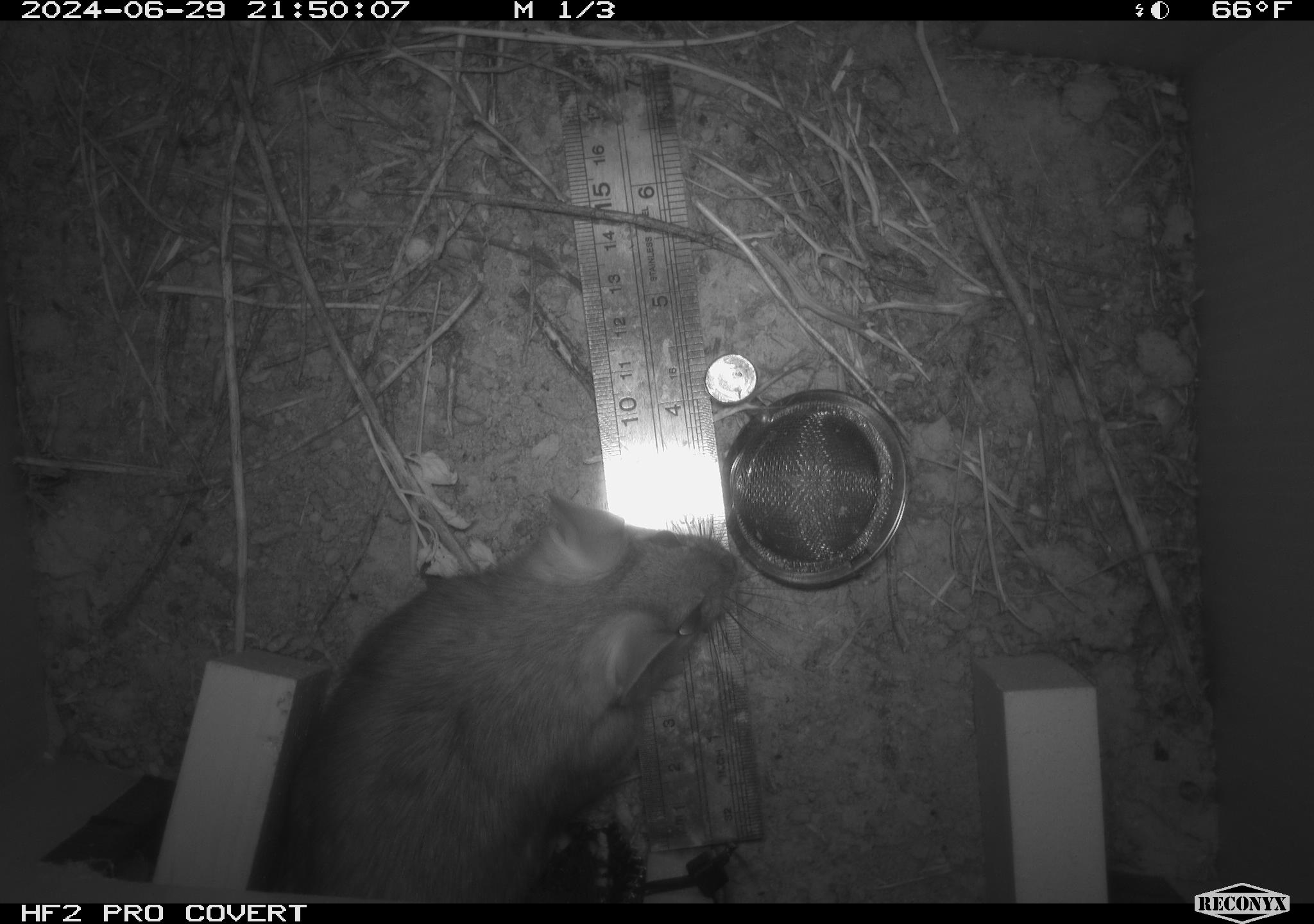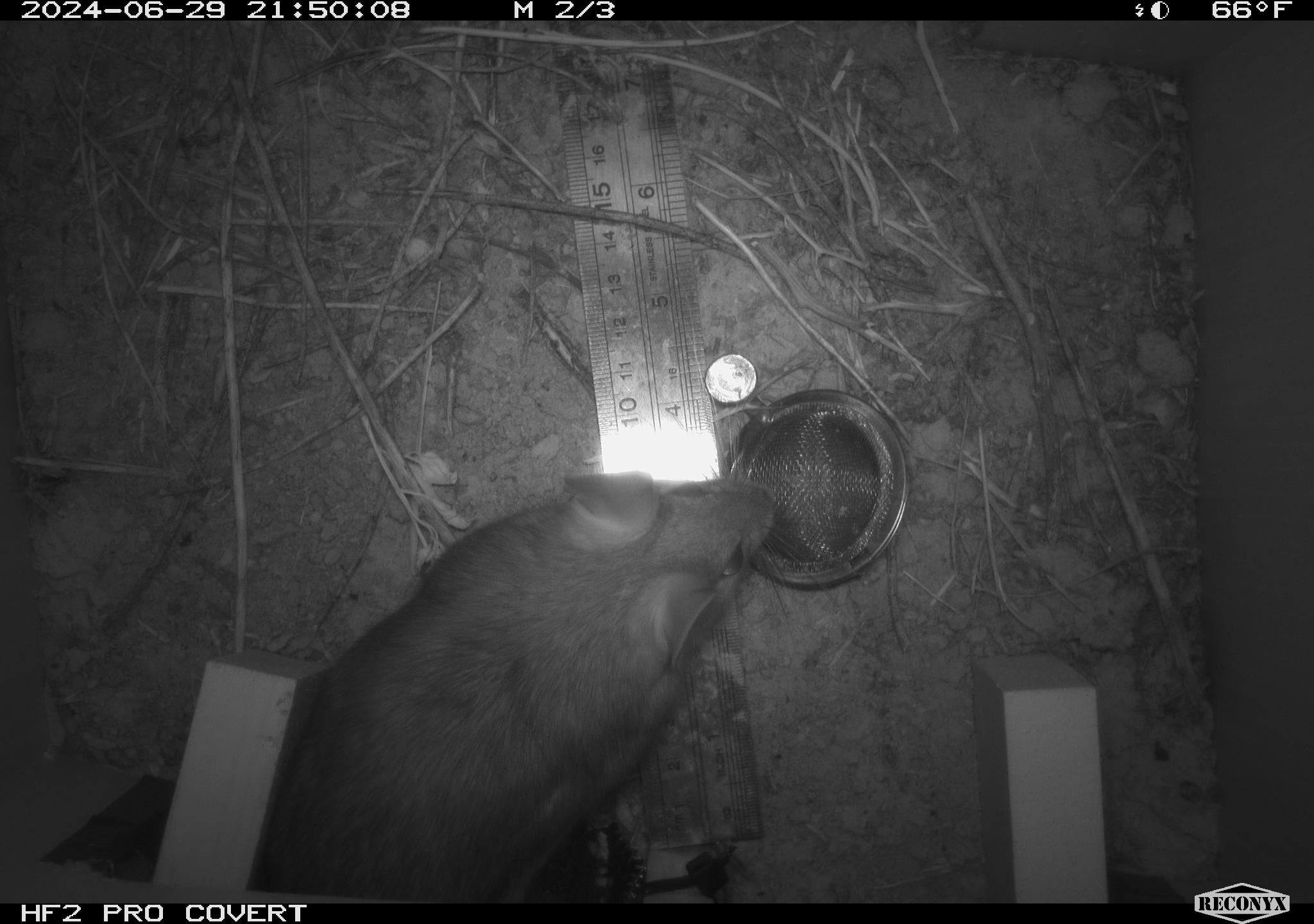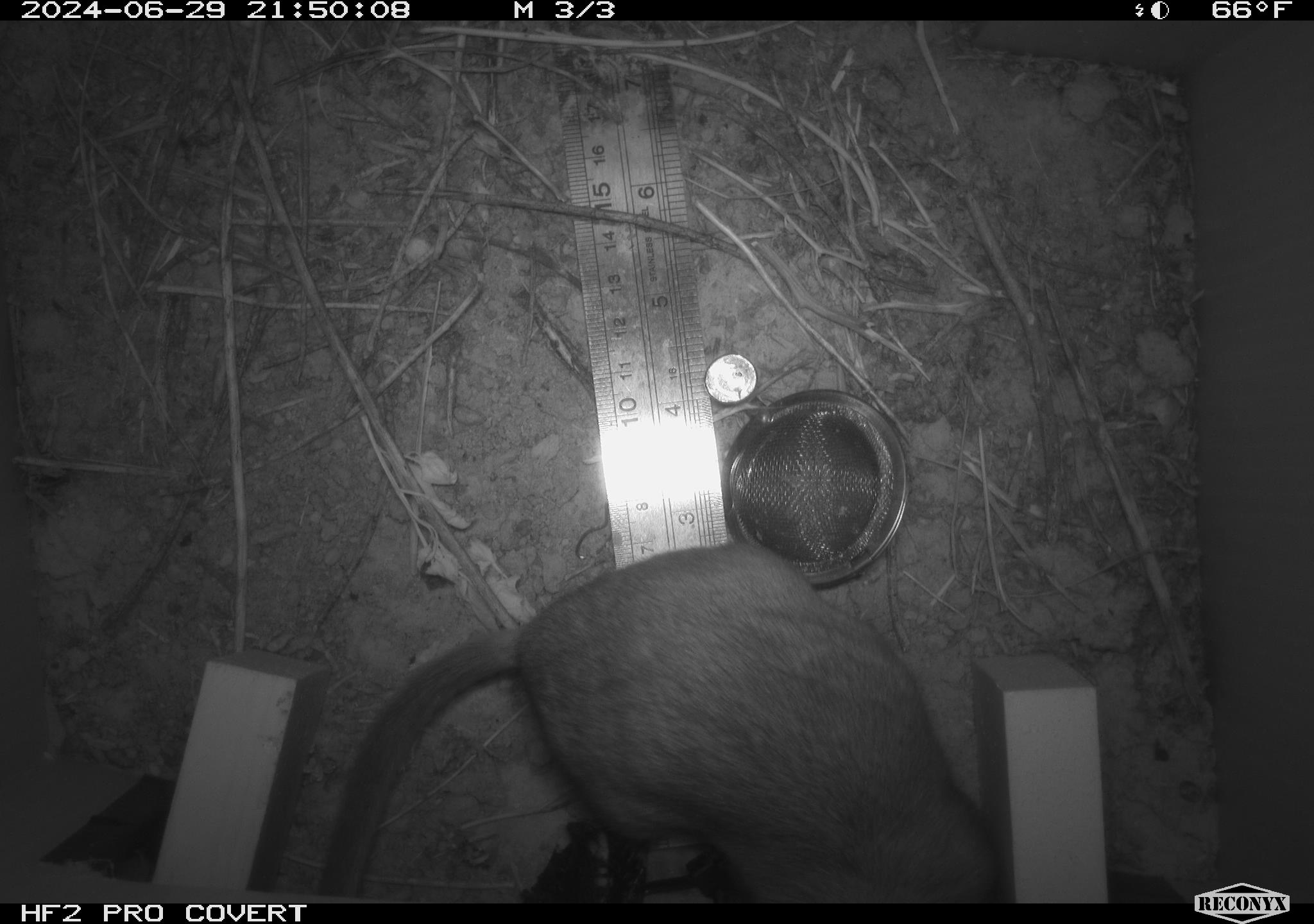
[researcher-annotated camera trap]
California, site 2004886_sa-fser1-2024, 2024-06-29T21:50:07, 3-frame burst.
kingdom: Animalia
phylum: Chordata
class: Mammalia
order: Rodentia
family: Cricetidae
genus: Neotoma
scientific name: Neotoma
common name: pack rat or woodrat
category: neotoma species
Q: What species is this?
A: Neotoma species (pack rat or woodrat) (Neotoma).